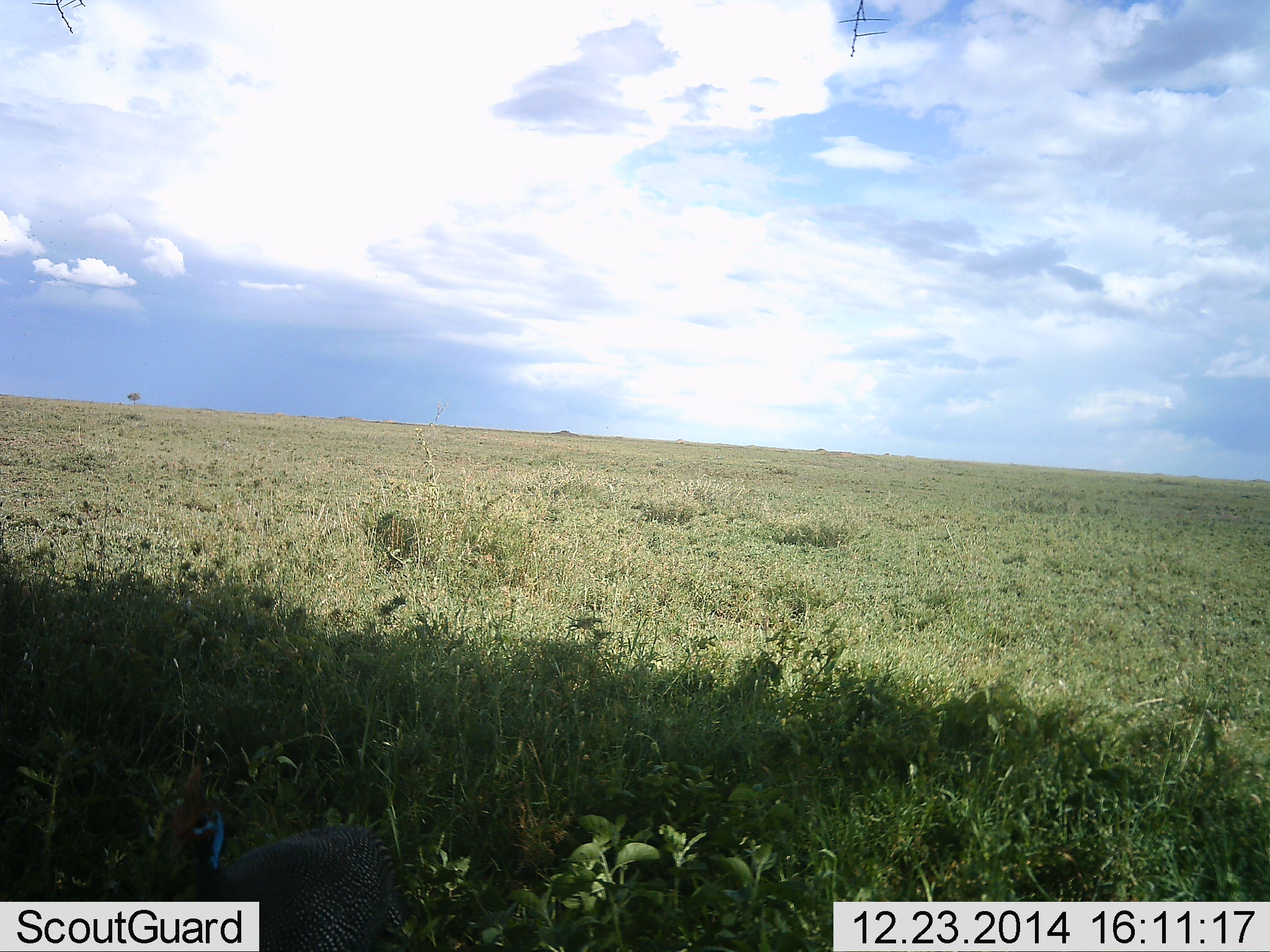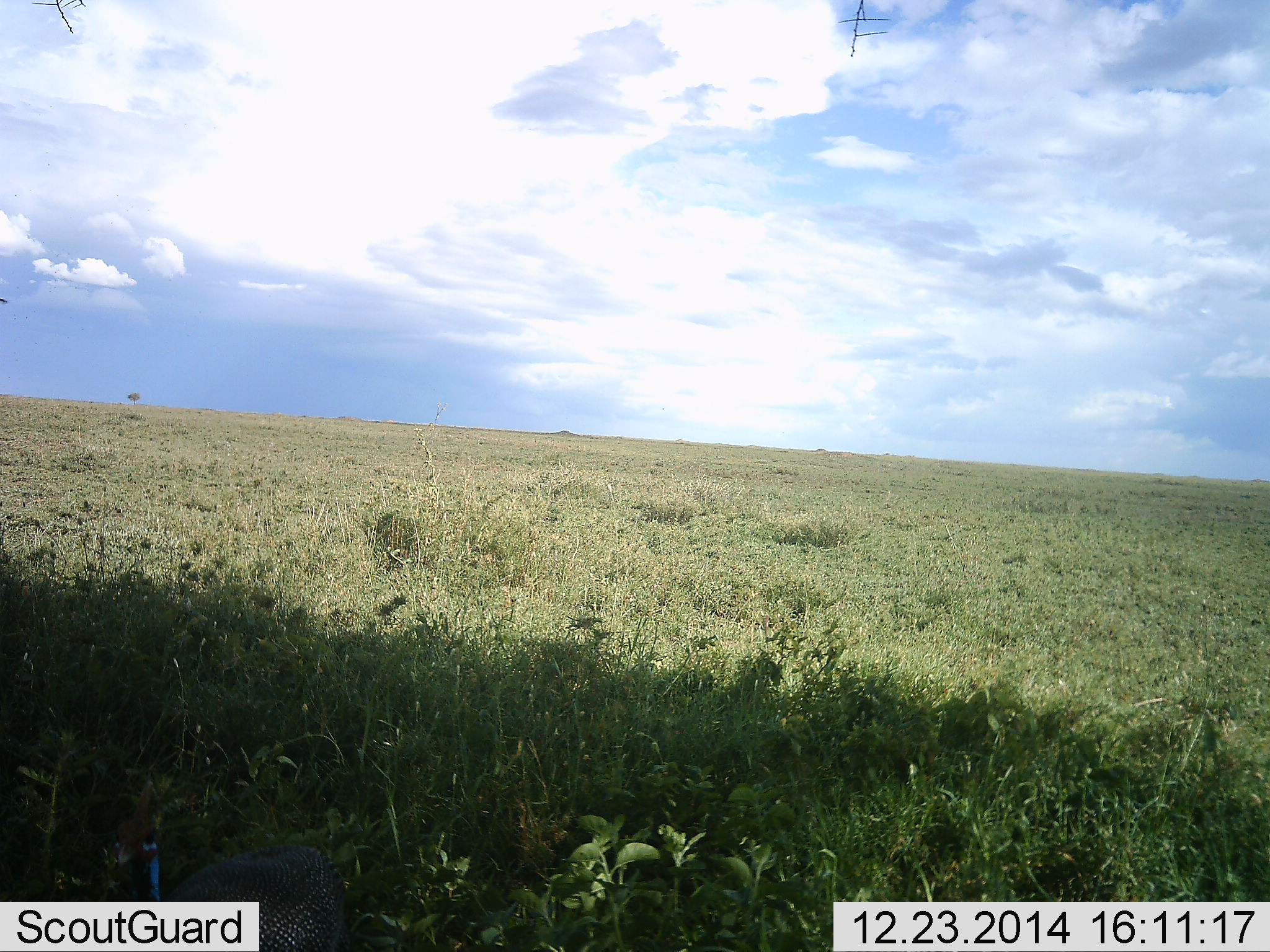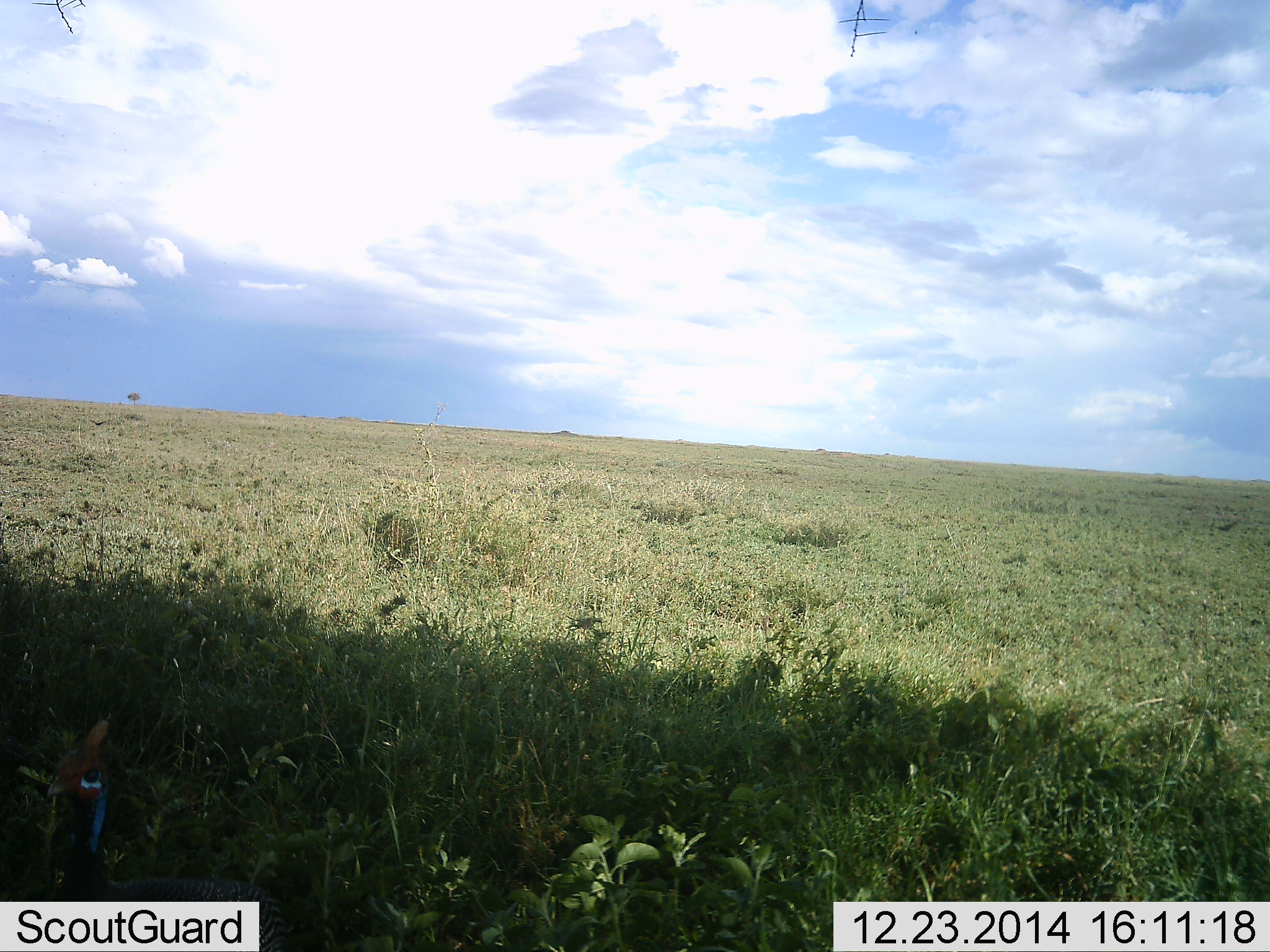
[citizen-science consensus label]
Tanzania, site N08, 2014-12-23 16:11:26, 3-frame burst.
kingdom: Animalia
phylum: Chordata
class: Aves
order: Galliformes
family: Numididae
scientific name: Numididae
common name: guinea fowl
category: guineafowl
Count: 1.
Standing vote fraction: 20%.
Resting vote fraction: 0%.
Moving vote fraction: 90%.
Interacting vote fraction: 0%.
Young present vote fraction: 0%.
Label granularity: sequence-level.